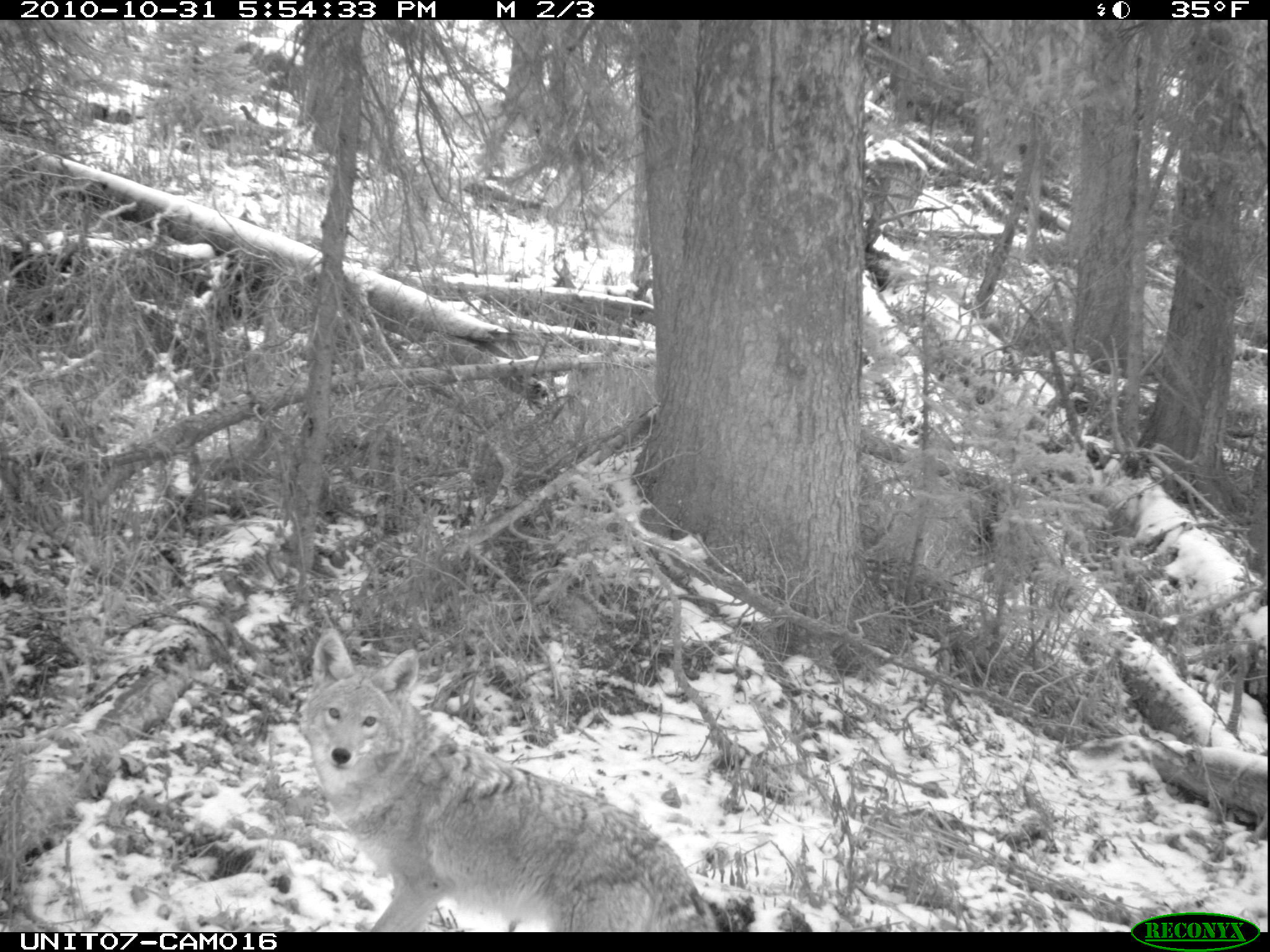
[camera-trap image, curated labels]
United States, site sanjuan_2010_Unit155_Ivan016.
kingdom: Animalia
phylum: Chordata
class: Mammalia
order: Carnivora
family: Canidae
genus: Canis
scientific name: Canis latrans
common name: coyote